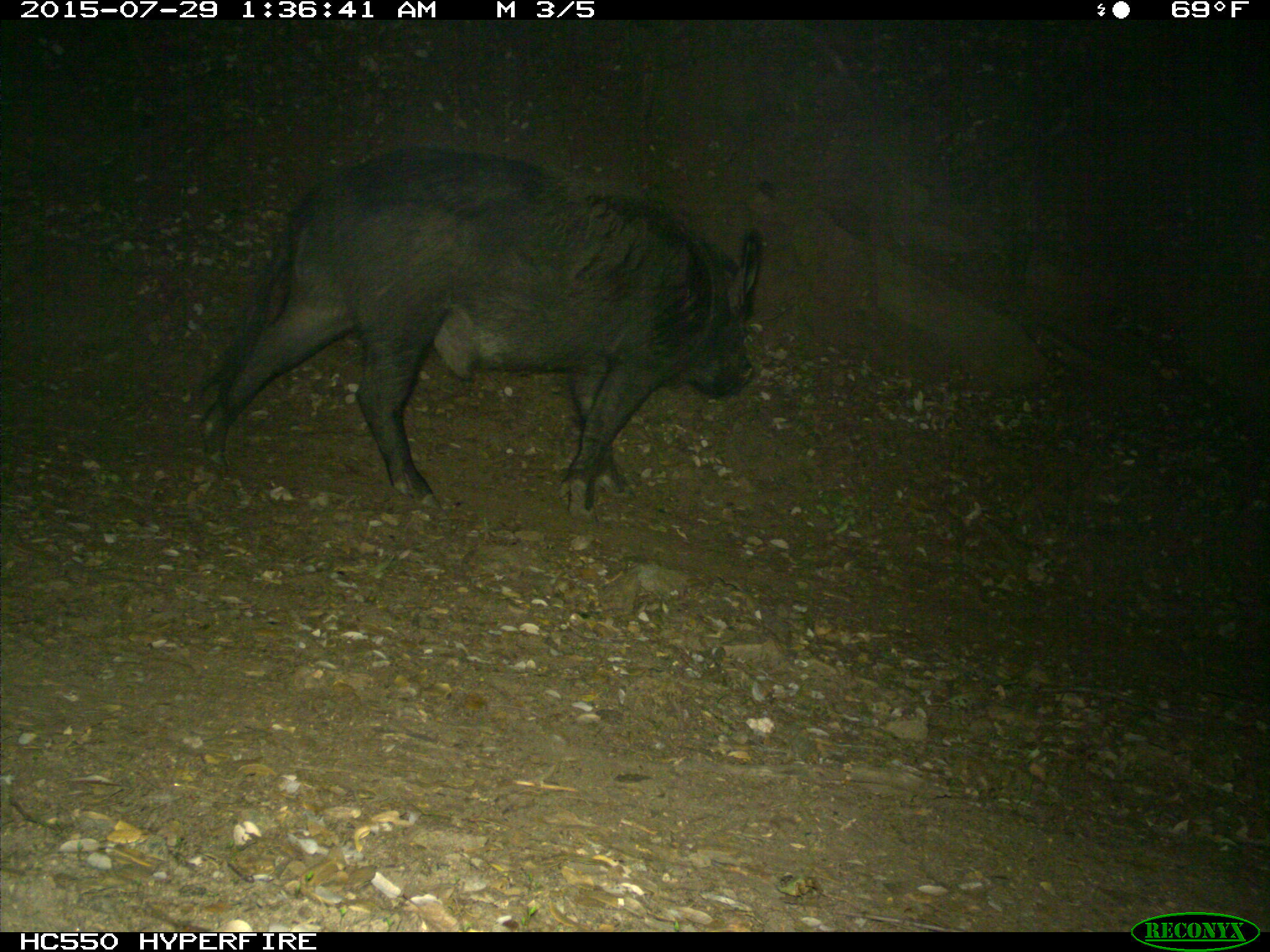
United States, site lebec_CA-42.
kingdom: Animalia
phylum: Chordata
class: Mammalia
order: Artiodactyla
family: Suidae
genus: Sus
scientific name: Sus scrofa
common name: wild boar